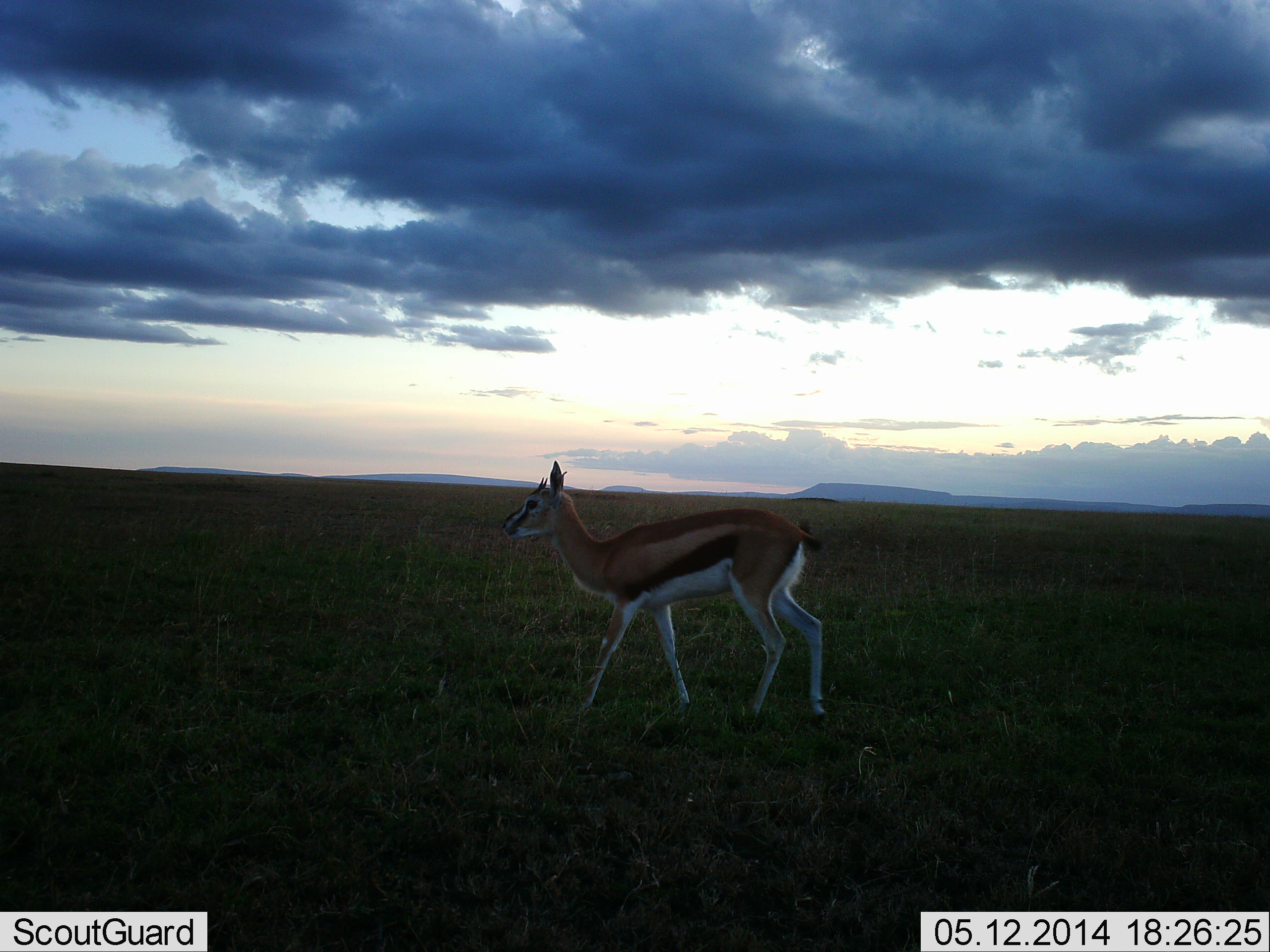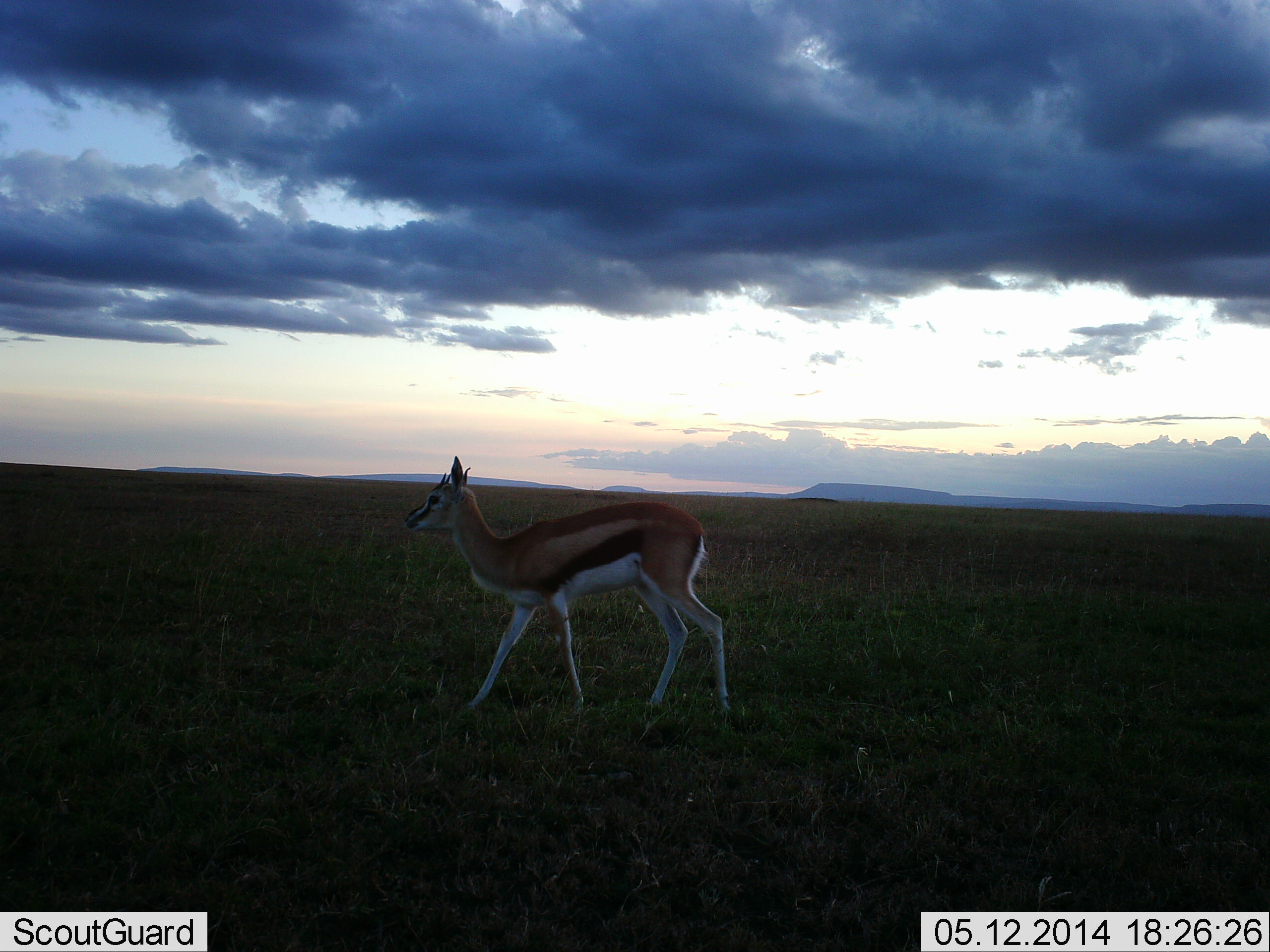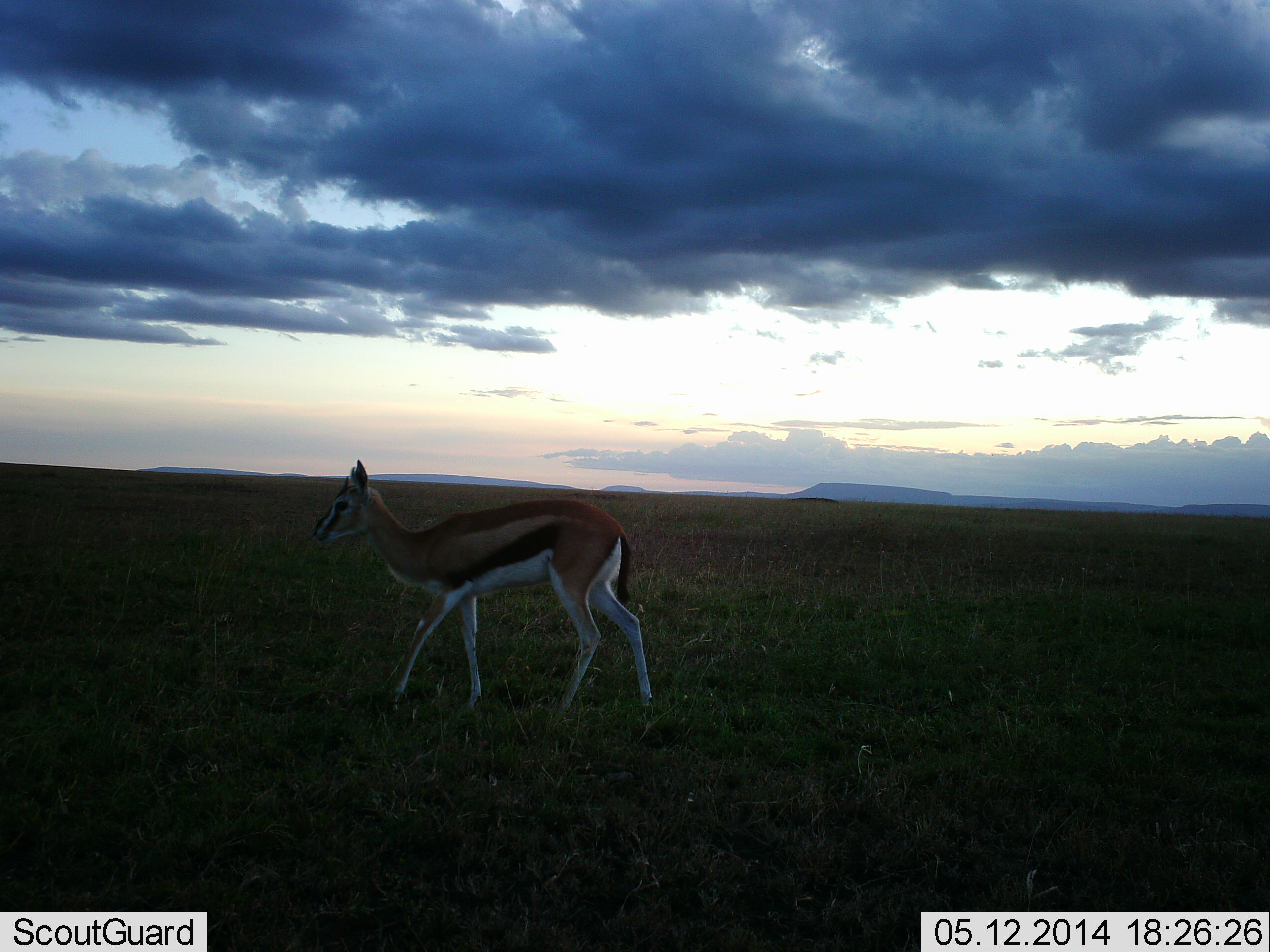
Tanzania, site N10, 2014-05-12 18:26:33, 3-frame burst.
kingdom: Animalia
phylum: Chordata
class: Mammalia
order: Artiodactyla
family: Bovidae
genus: Eudorcas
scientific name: Eudorcas thomsonii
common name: thomson's gazelle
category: gazellethomsons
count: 1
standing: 20%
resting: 0%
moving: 90%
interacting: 0%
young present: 0%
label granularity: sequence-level